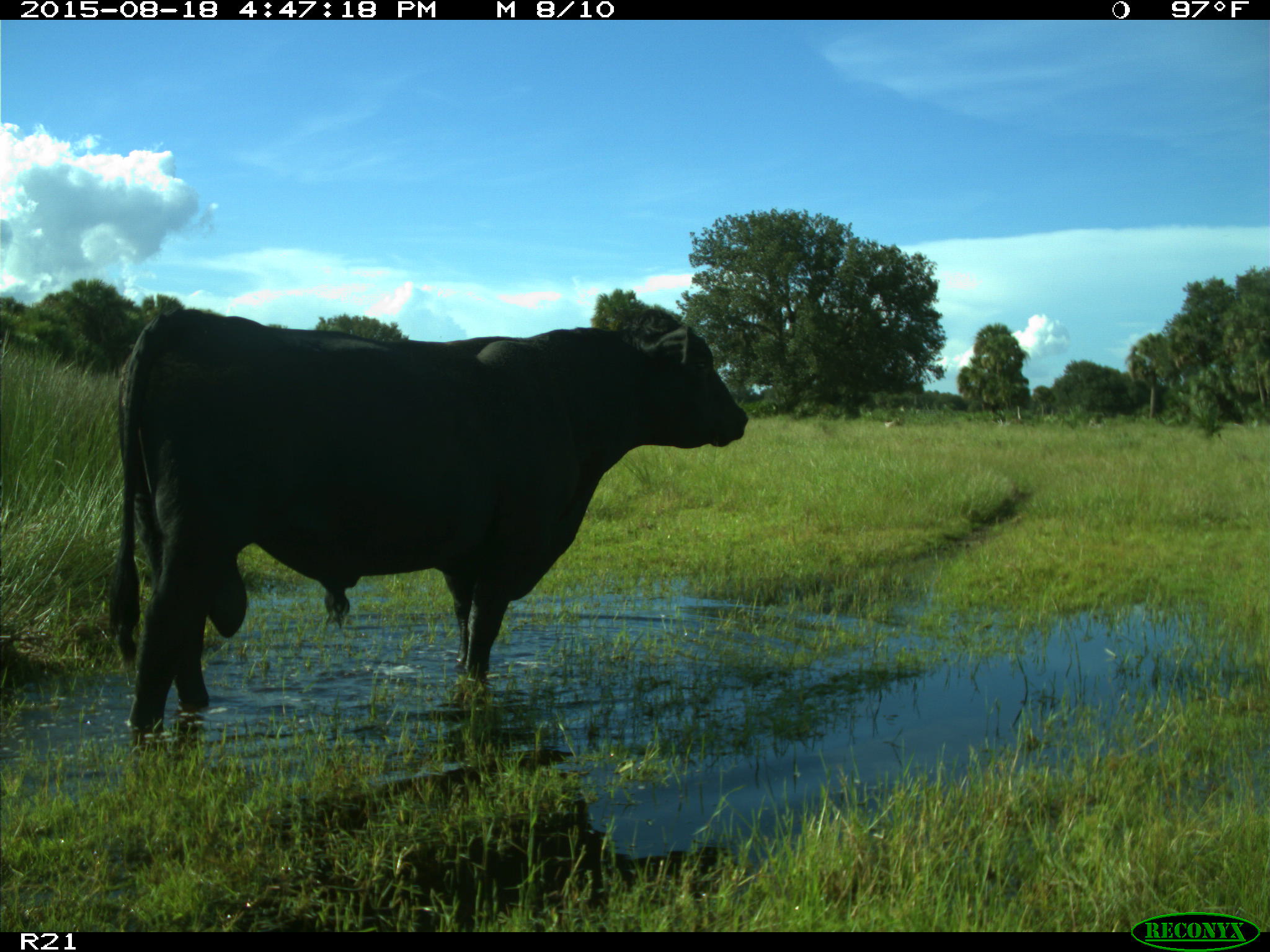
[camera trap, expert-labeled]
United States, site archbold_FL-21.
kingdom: Animalia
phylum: Chordata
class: Mammalia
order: Artiodactyla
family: Bovidae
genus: Bos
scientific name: Bos taurus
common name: domestic cow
Bos taurus (domestic cow).